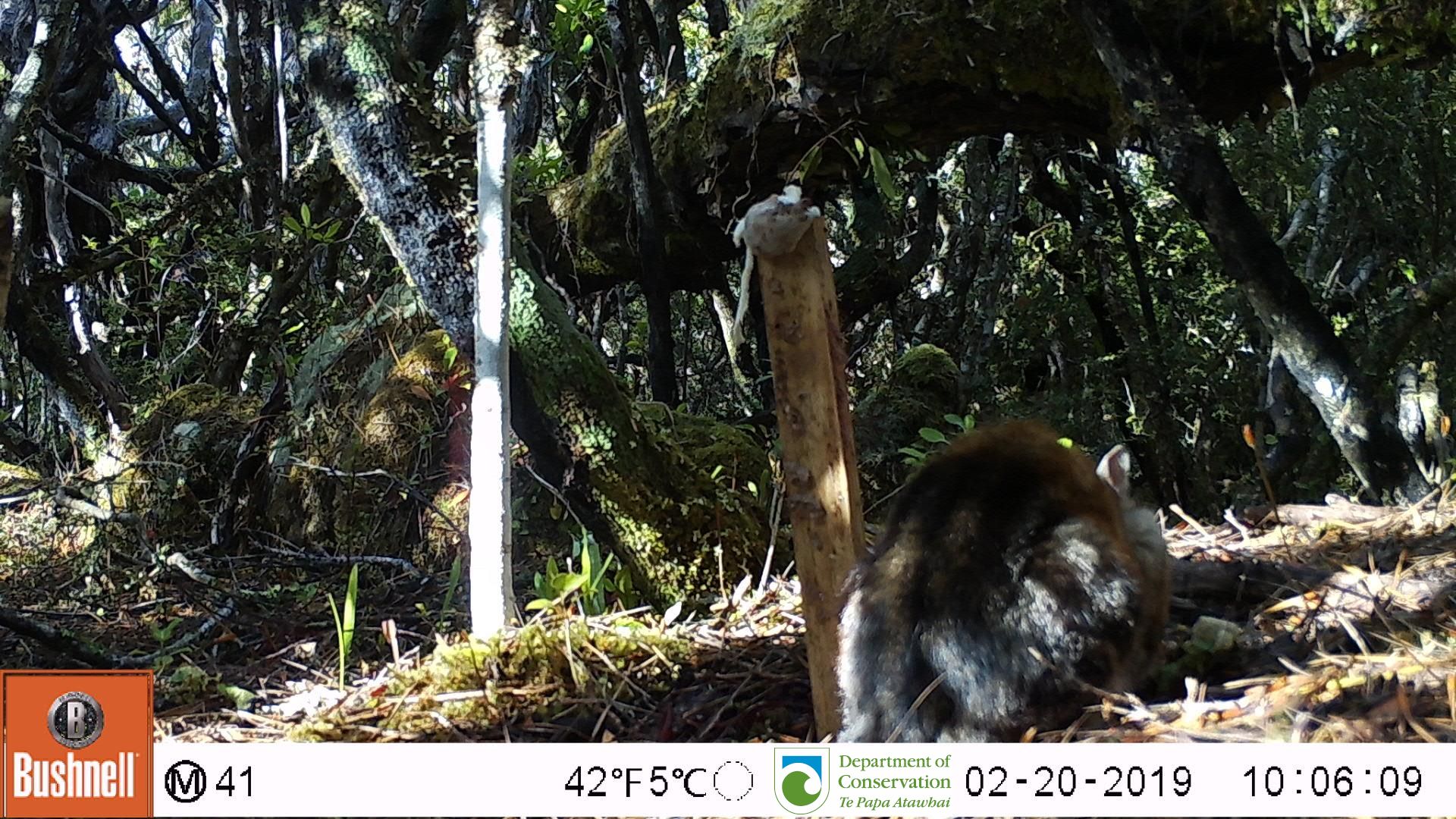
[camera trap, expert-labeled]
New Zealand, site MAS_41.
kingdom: Animalia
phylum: Chordata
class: Mammalia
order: Carnivora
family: Felidae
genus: Felis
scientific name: Felis catus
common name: domestic cat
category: cat